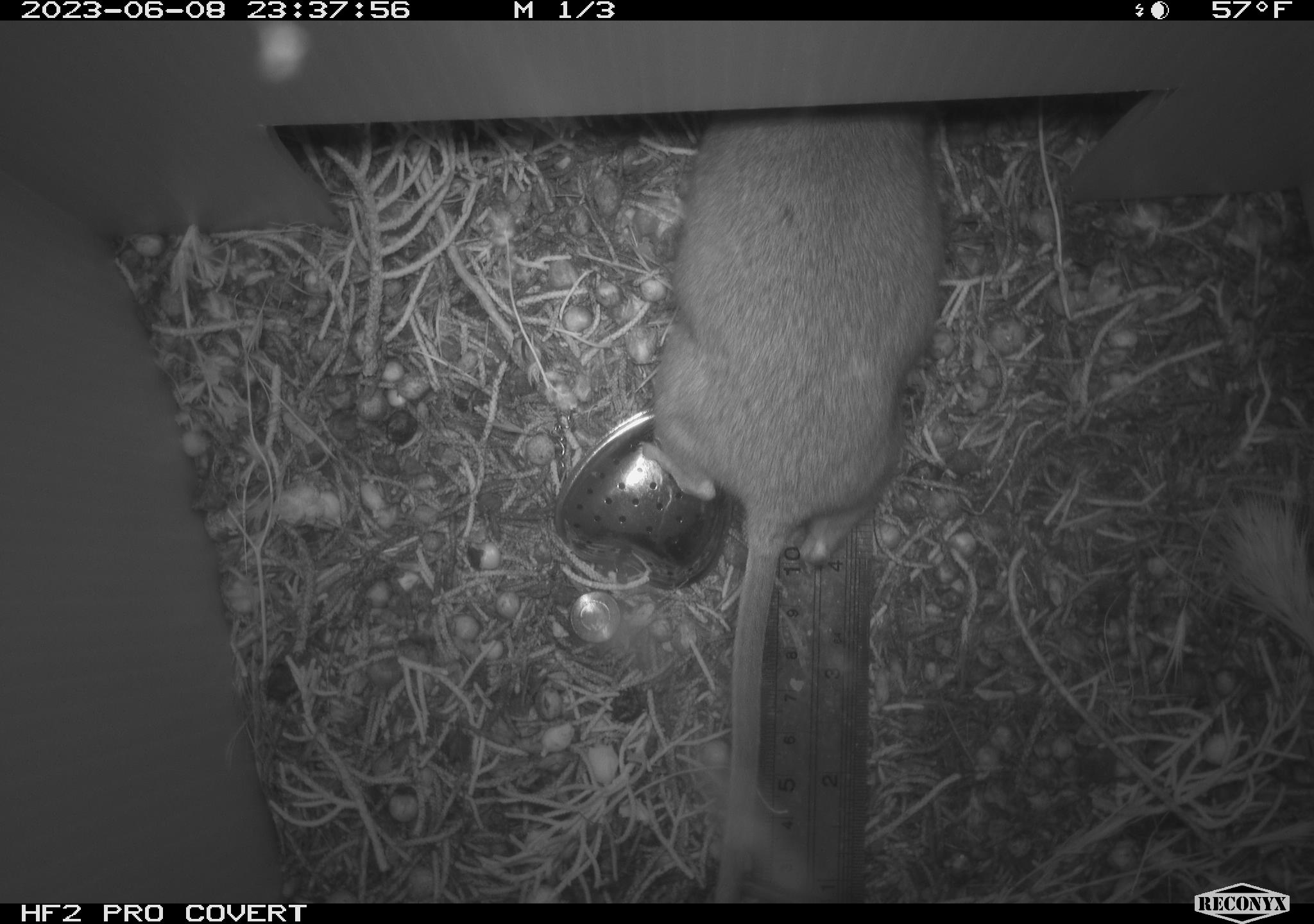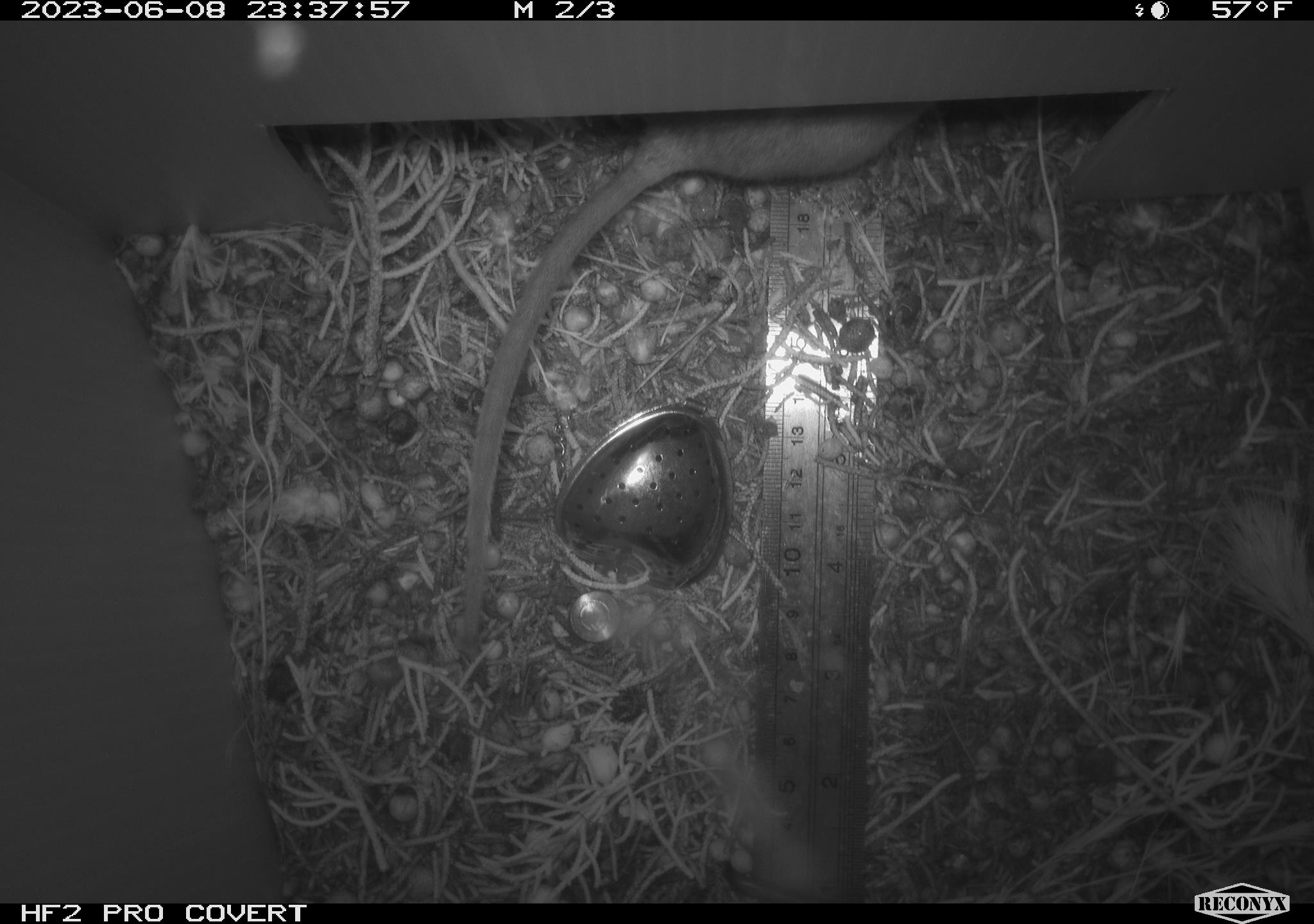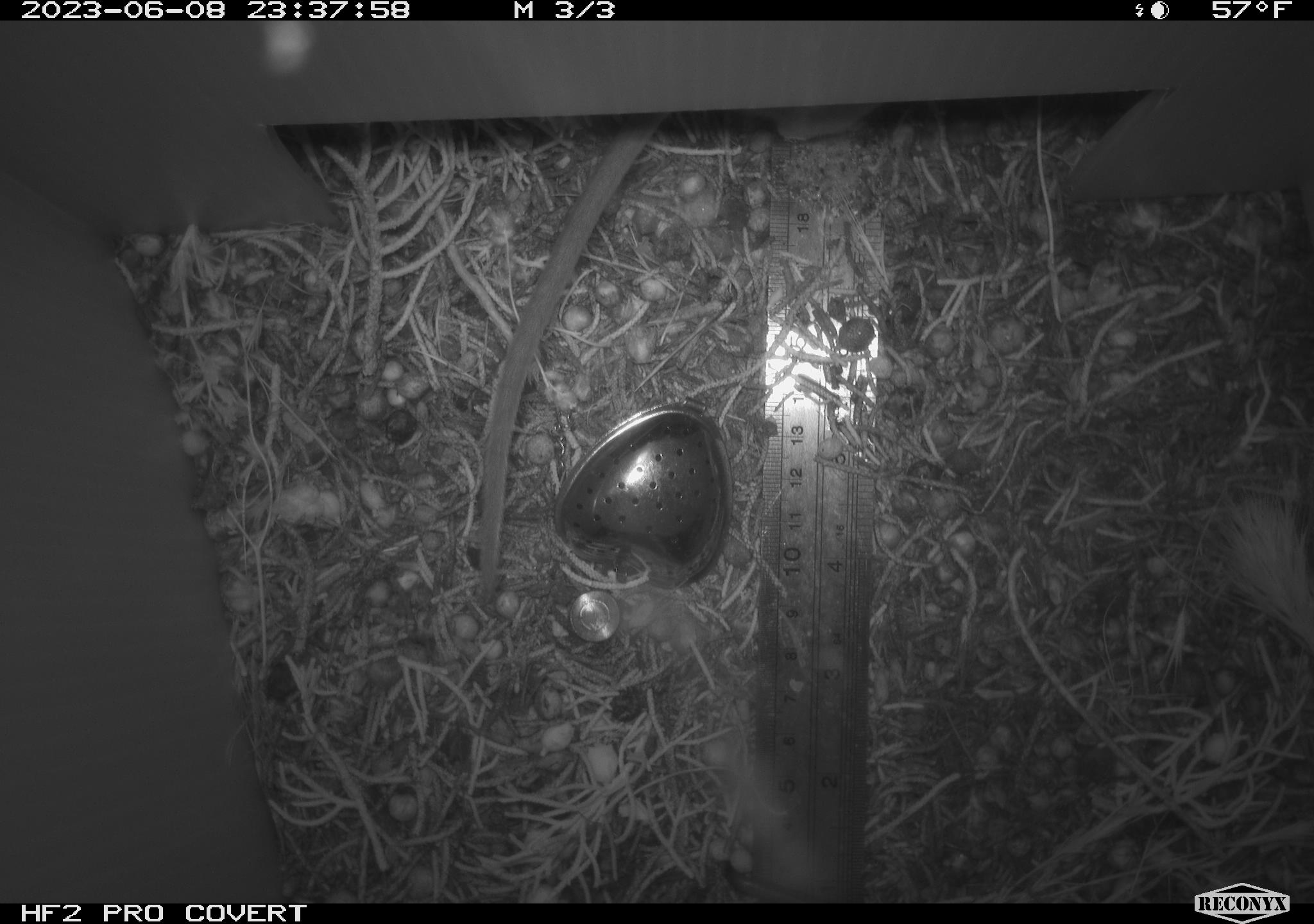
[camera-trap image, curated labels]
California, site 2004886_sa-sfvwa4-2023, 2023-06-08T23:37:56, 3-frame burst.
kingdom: Animalia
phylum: Chordata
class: Mammalia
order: Rodentia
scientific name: Rodentia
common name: rodent